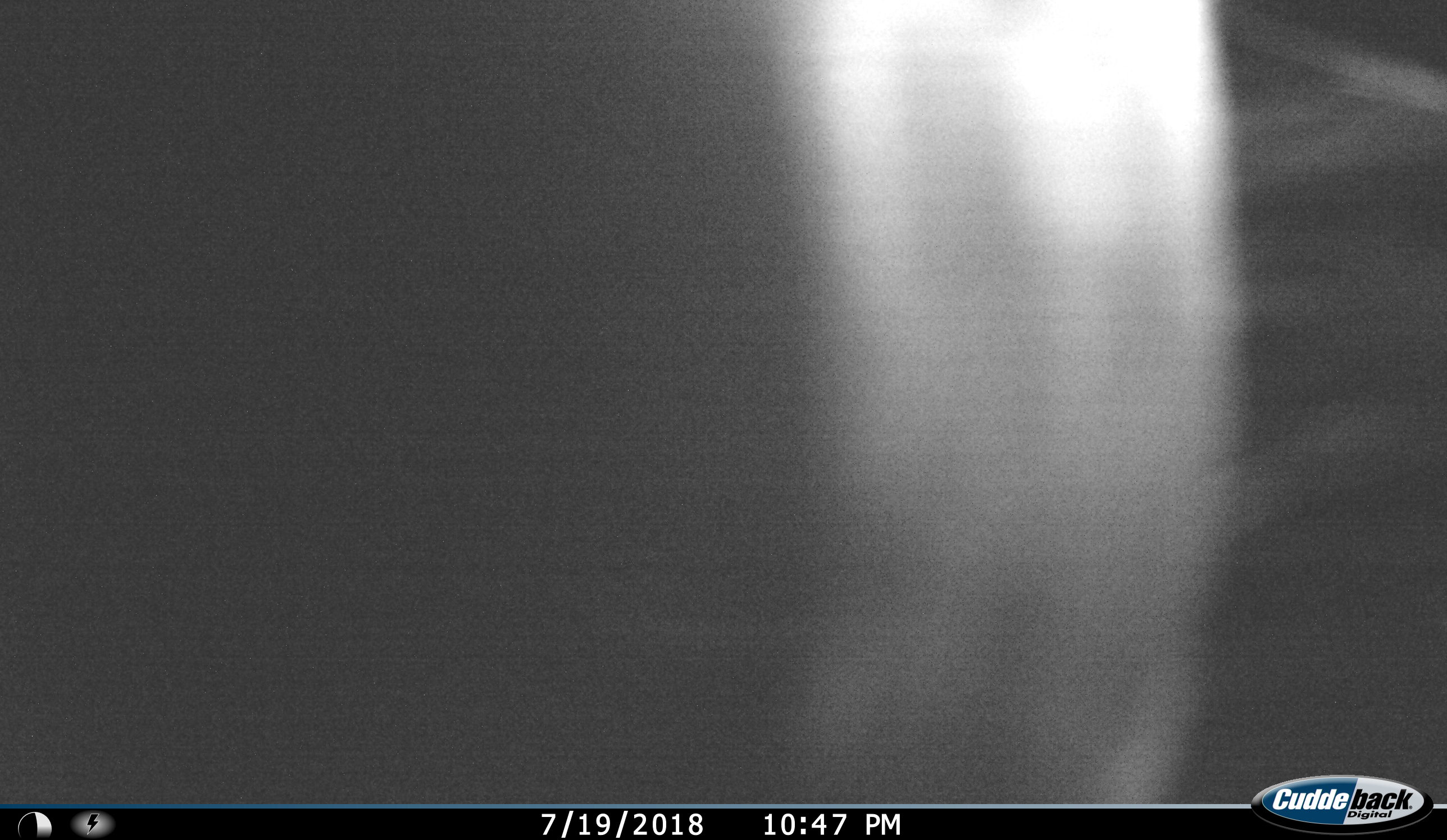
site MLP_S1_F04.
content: unidentified animal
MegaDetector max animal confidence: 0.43